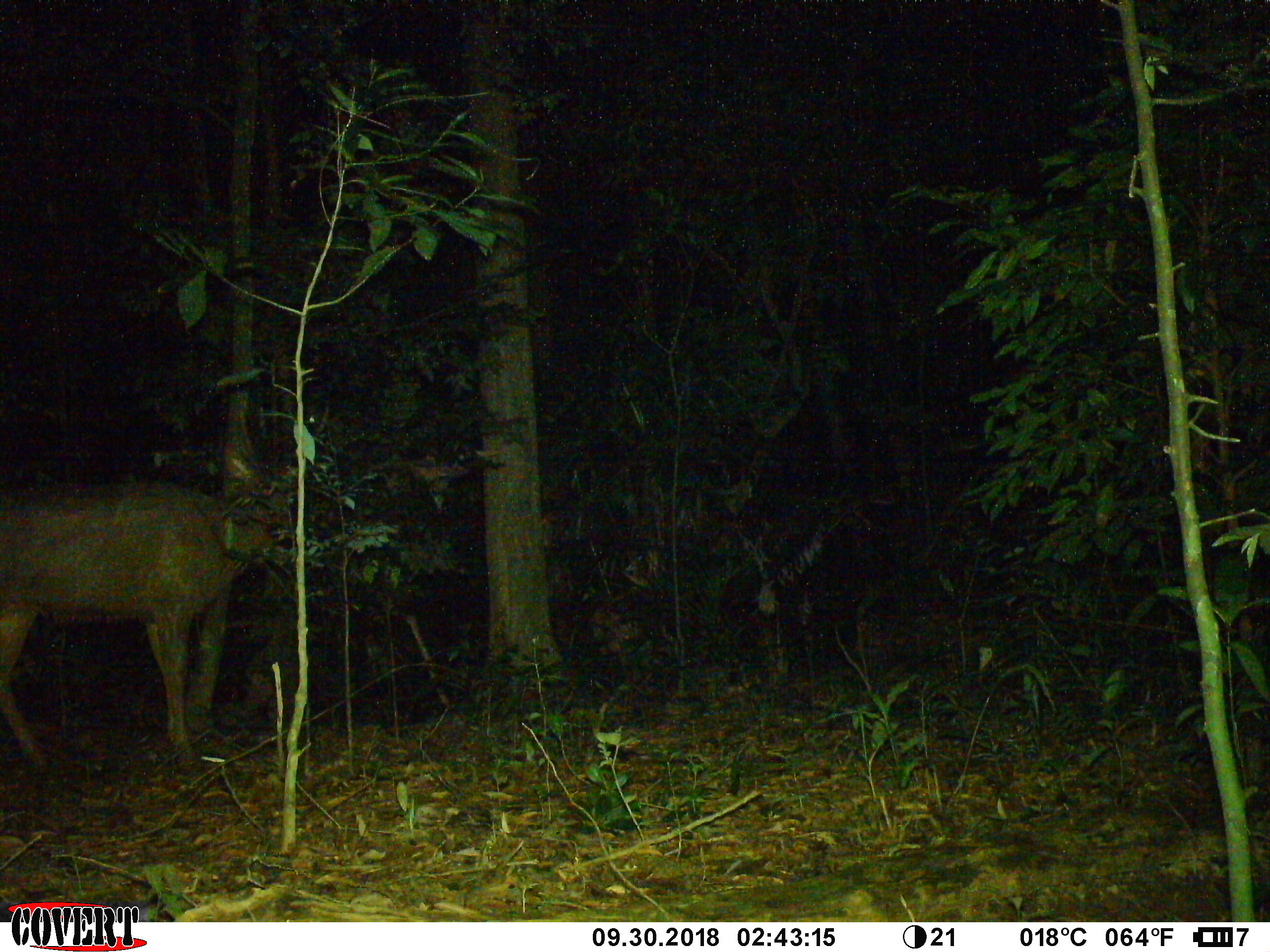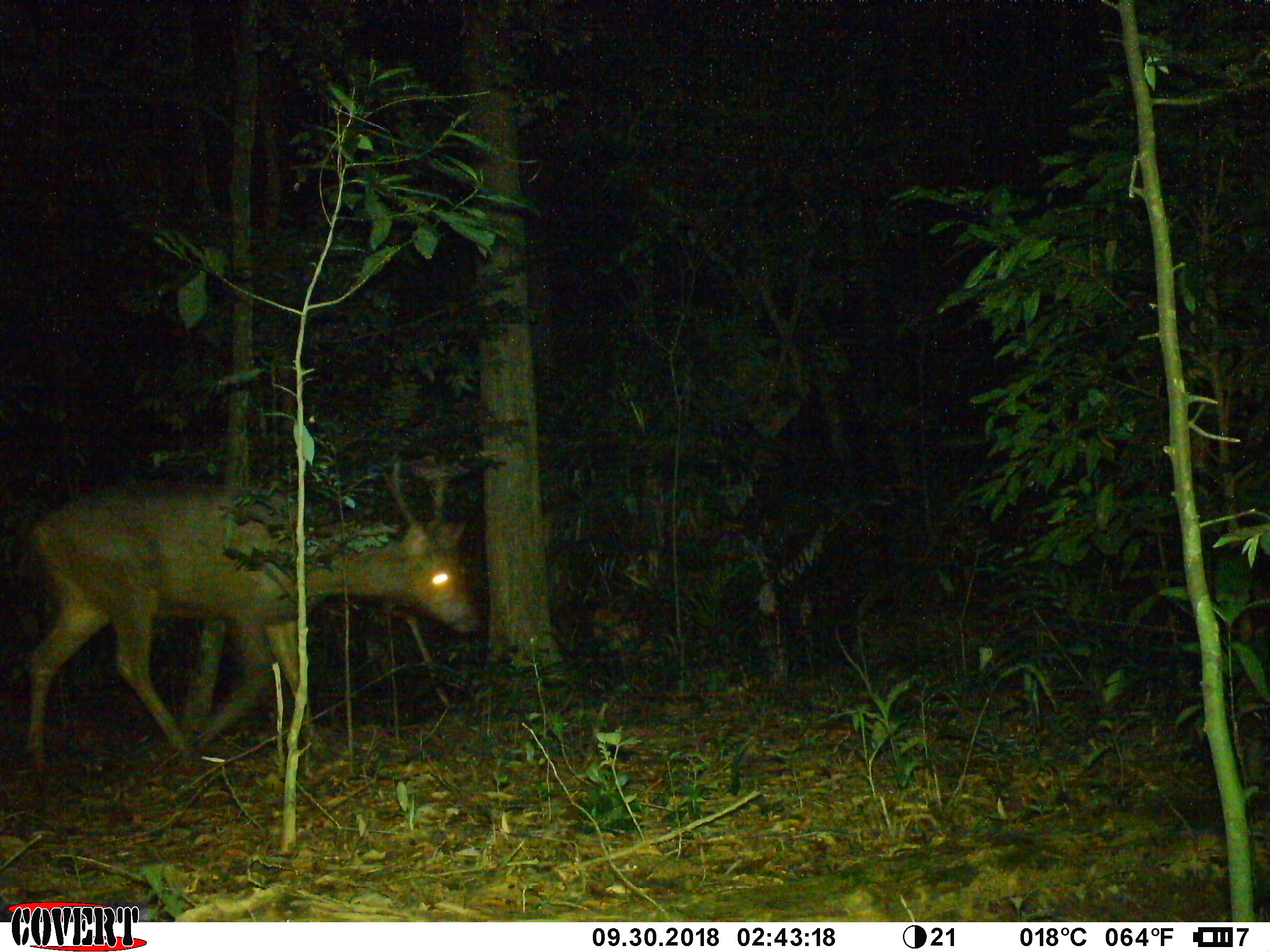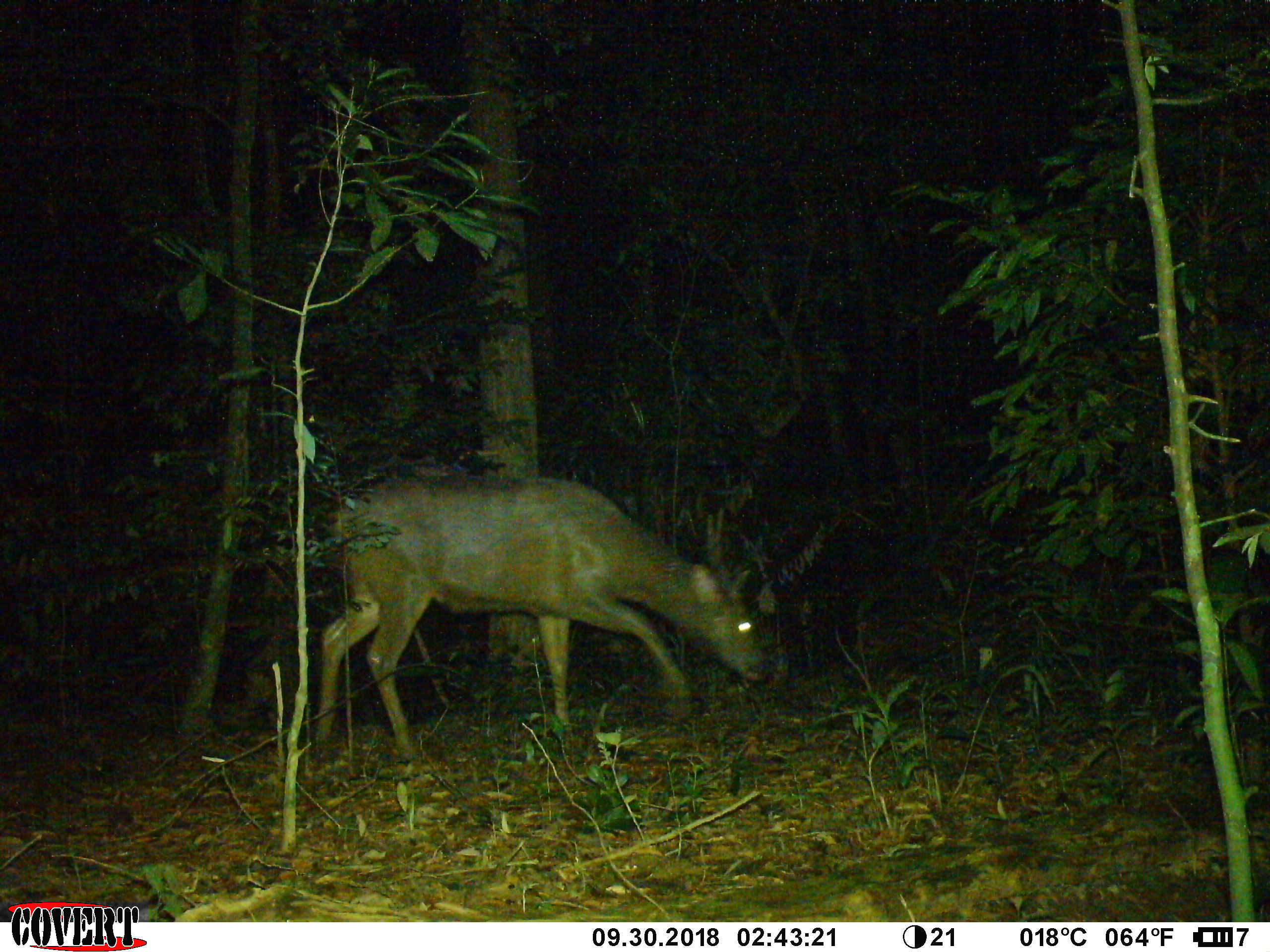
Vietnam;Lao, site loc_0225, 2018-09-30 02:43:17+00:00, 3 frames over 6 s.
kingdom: Animalia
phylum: Chordata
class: Mammalia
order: Artiodactyla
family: Cervidae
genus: Rusa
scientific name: Rusa unicolor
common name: sambar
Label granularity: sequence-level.